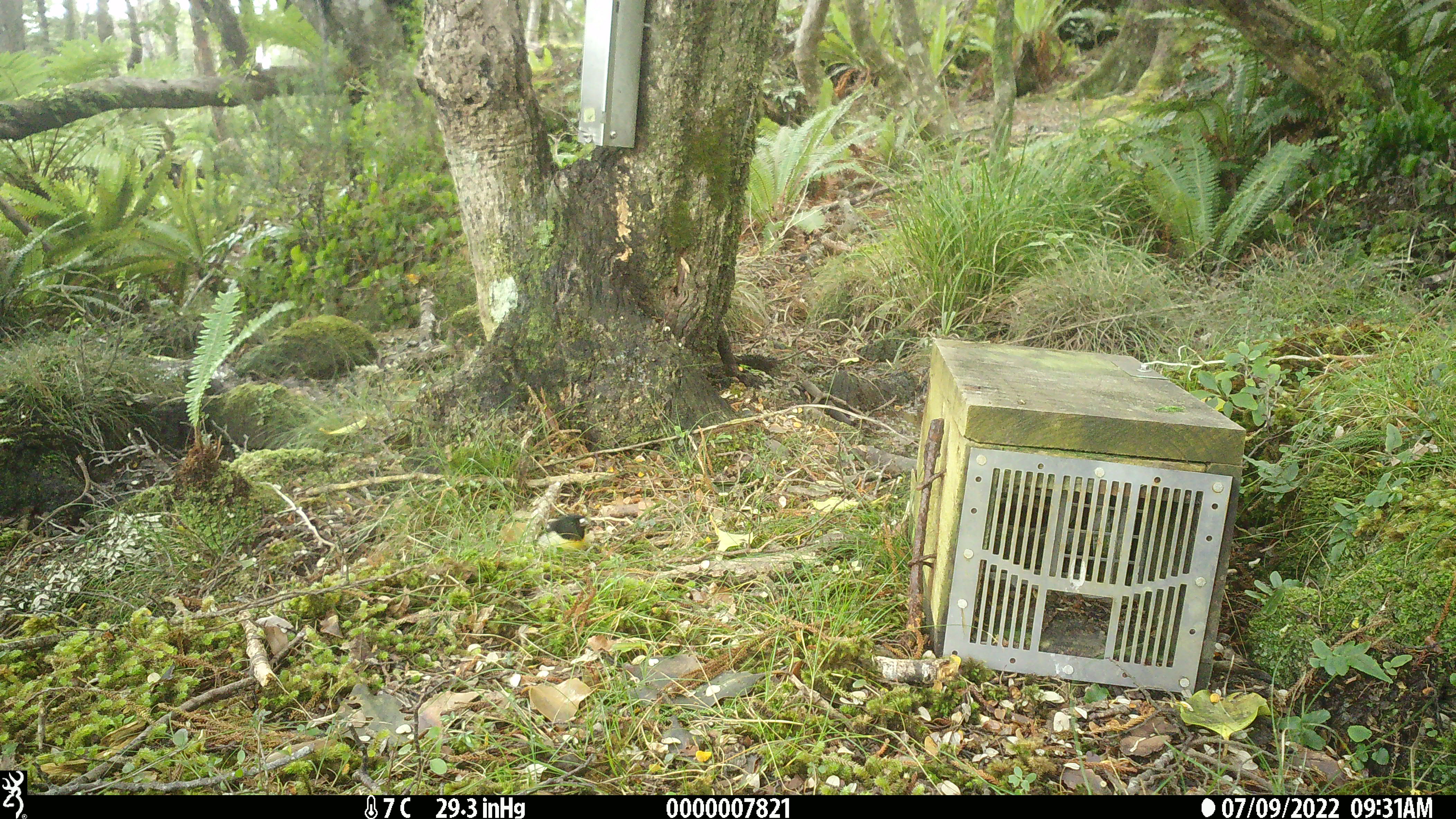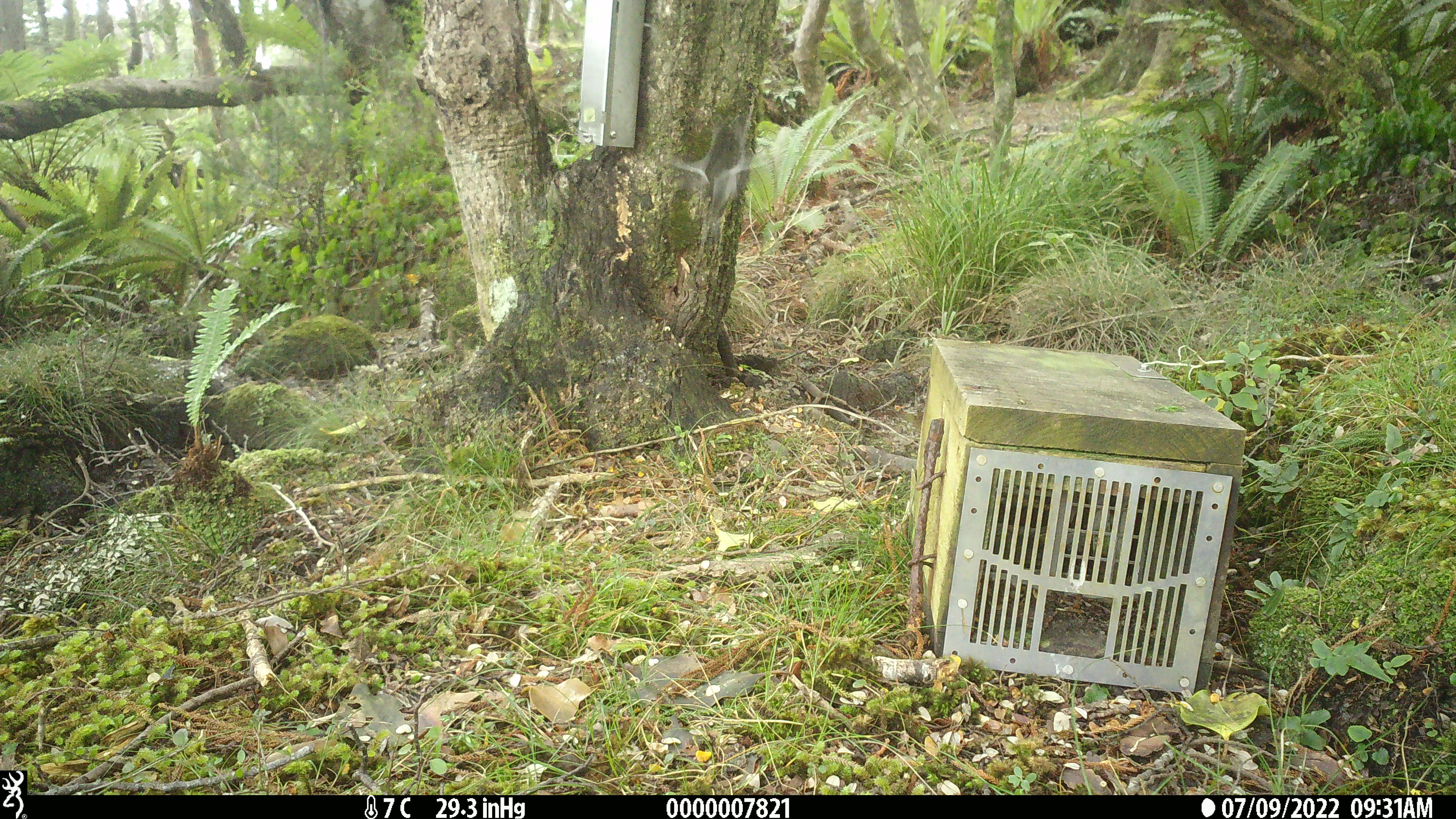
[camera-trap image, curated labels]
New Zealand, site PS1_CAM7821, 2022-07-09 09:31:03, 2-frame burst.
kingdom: Animalia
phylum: Chordata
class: Aves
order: Passeriformes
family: Petroicidae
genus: Petroica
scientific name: Petroica macrocephala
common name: tomtit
Tomtit (Petroica macrocephala).